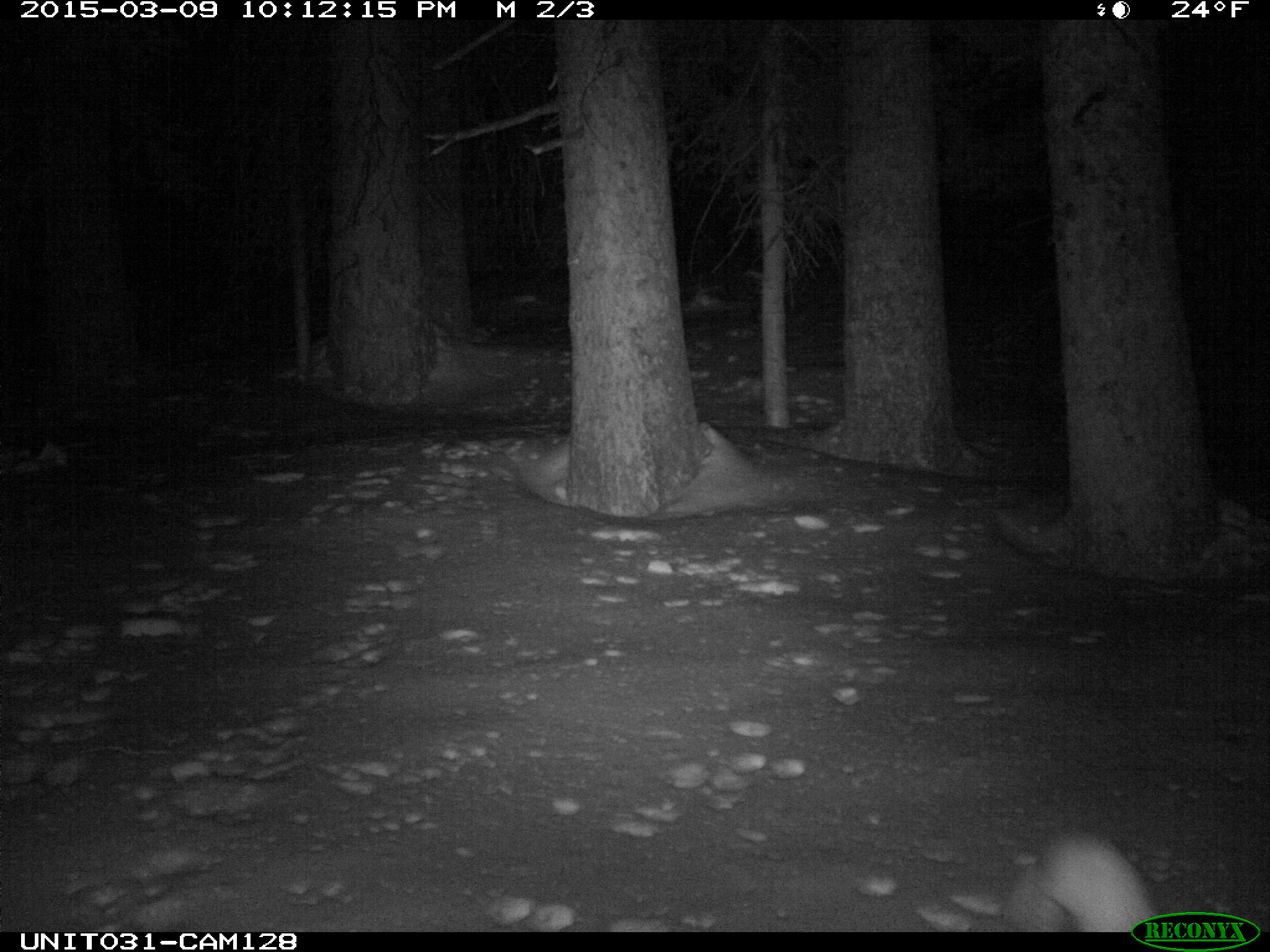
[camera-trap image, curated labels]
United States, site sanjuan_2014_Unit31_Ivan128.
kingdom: Animalia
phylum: Chordata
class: Mammalia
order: Lagomorpha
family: Leporidae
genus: Lepus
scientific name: Lepus americanus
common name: snowshoe hare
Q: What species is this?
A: Lepus americanus (snowshoe hare).